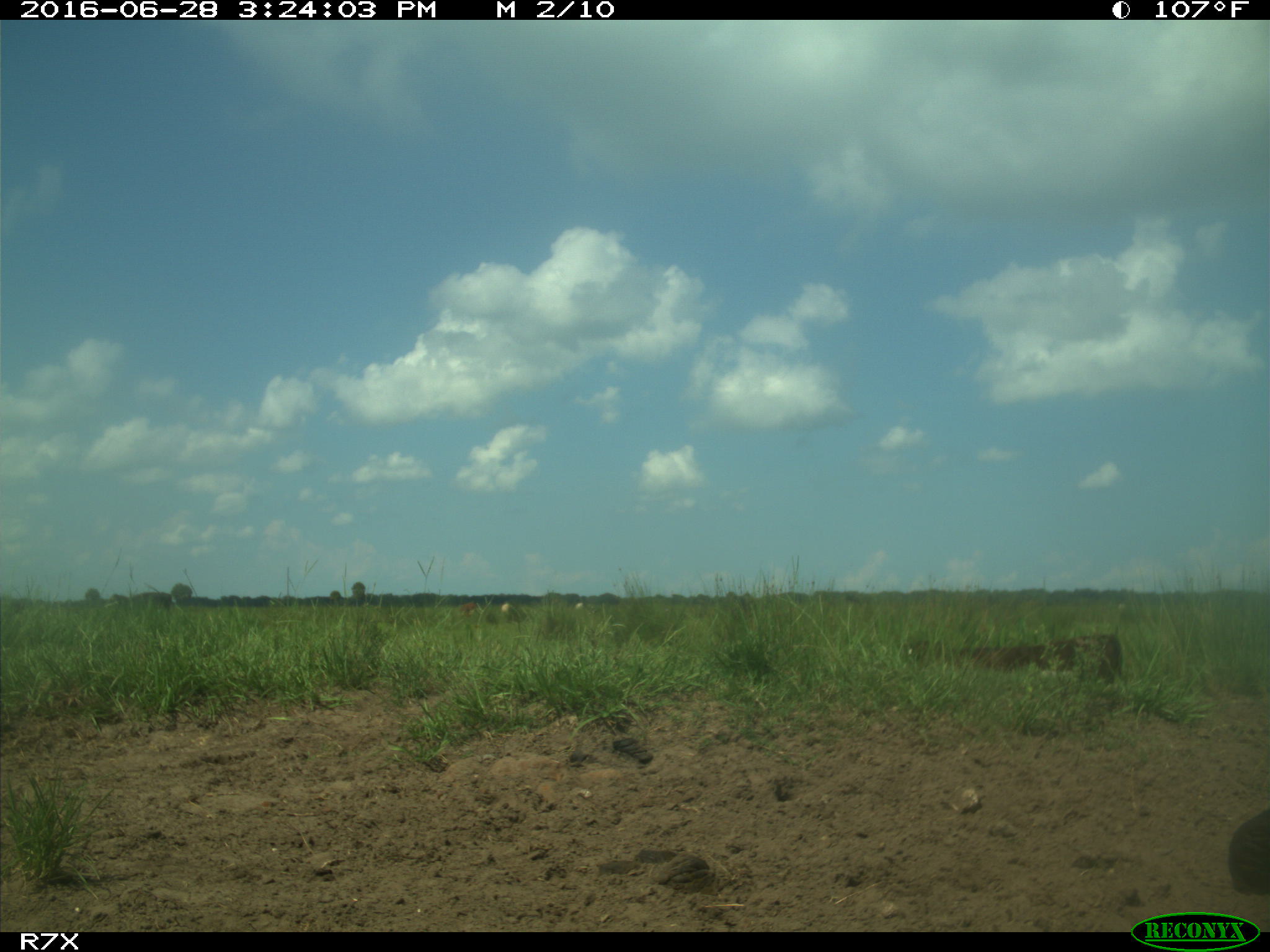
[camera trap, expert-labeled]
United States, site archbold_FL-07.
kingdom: Animalia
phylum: Chordata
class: Mammalia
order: Artiodactyla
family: Bovidae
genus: Bos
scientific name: Bos taurus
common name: domestic cow